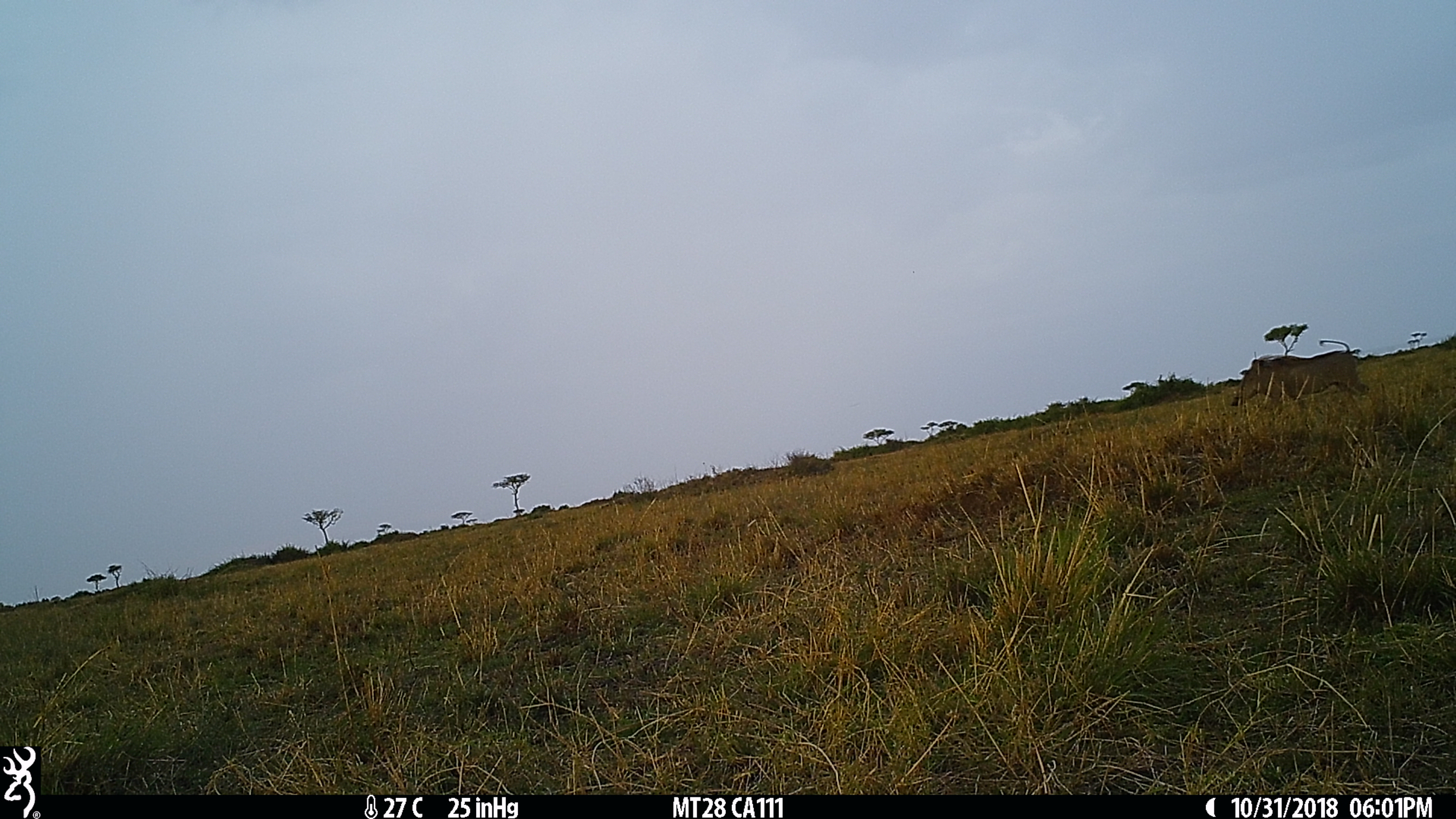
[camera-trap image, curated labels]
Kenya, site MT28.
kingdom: Animalia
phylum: Chordata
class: Mammalia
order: Artiodactyla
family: Suidae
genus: Phacochoerus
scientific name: Phacochoerus africanus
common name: common warthog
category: warthog